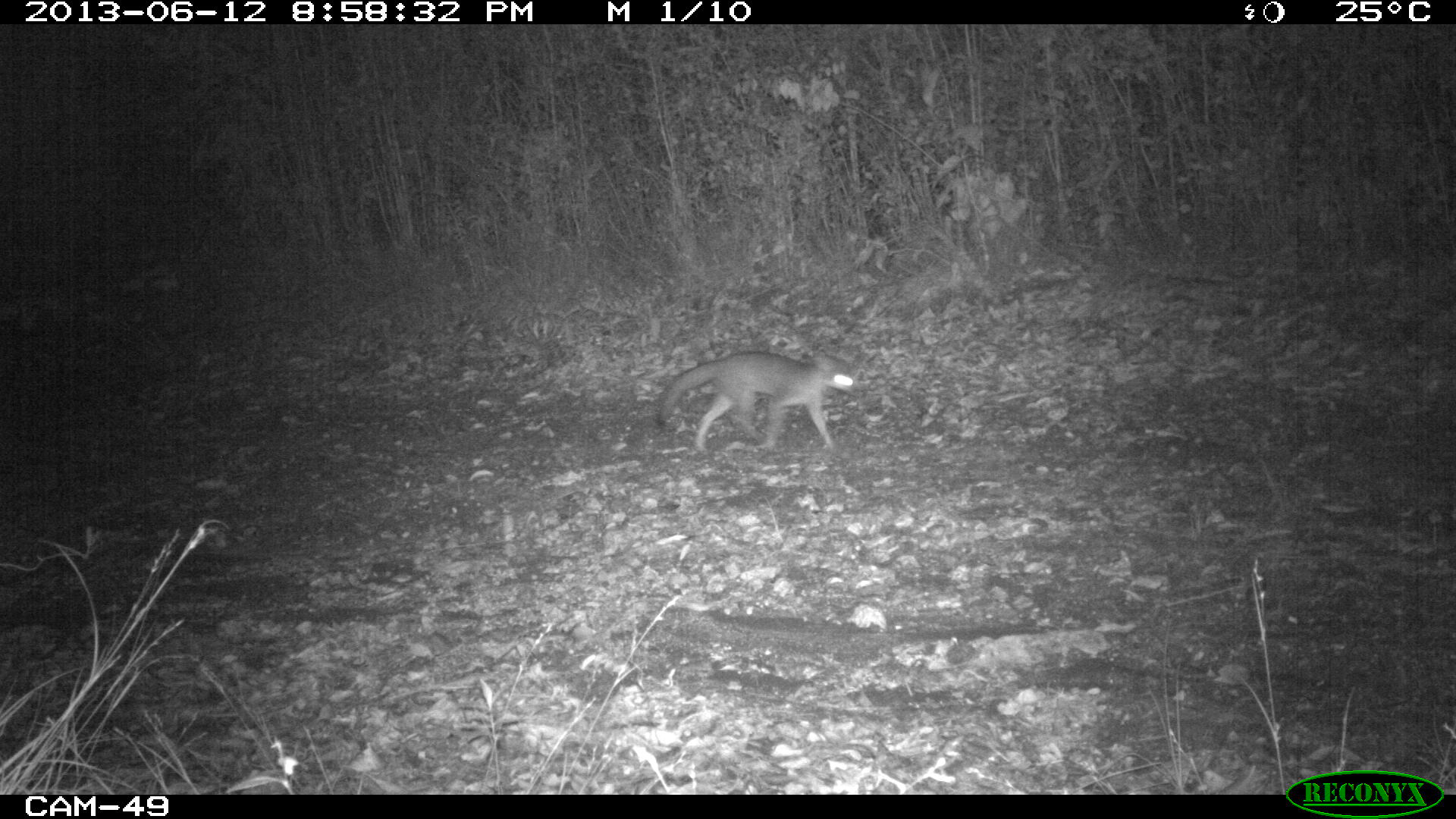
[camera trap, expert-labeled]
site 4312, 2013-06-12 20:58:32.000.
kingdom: Animalia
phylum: Chordata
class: Mammalia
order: Carnivora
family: Canidae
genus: Urocyon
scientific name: Urocyon cinereoargenteus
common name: gray fox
Urocyon cinereoargenteus (gray fox), count 1.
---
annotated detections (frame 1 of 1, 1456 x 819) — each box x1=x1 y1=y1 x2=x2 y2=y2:
urocyon cinereoargenteus: x1=653 y1=345 x2=855 y2=456